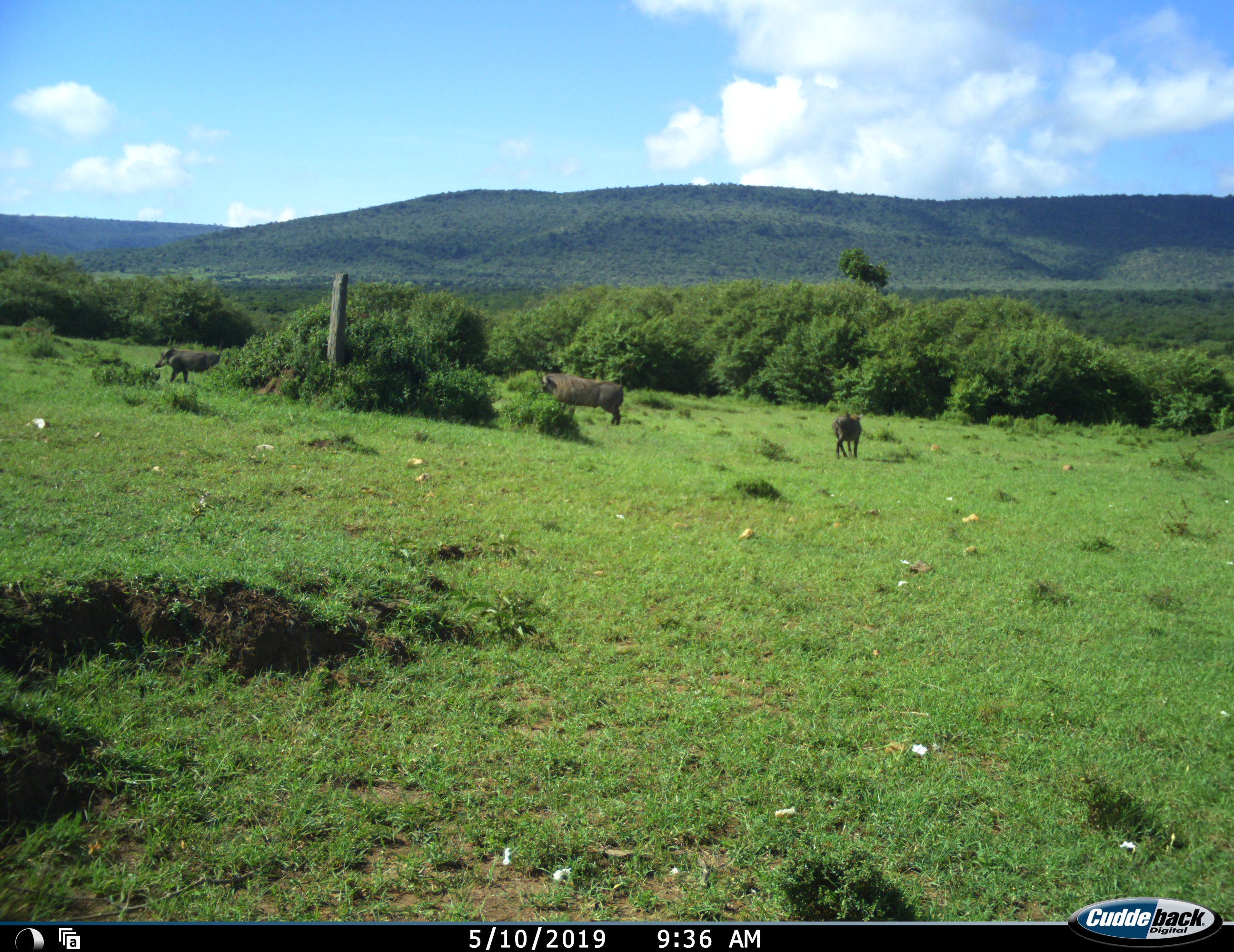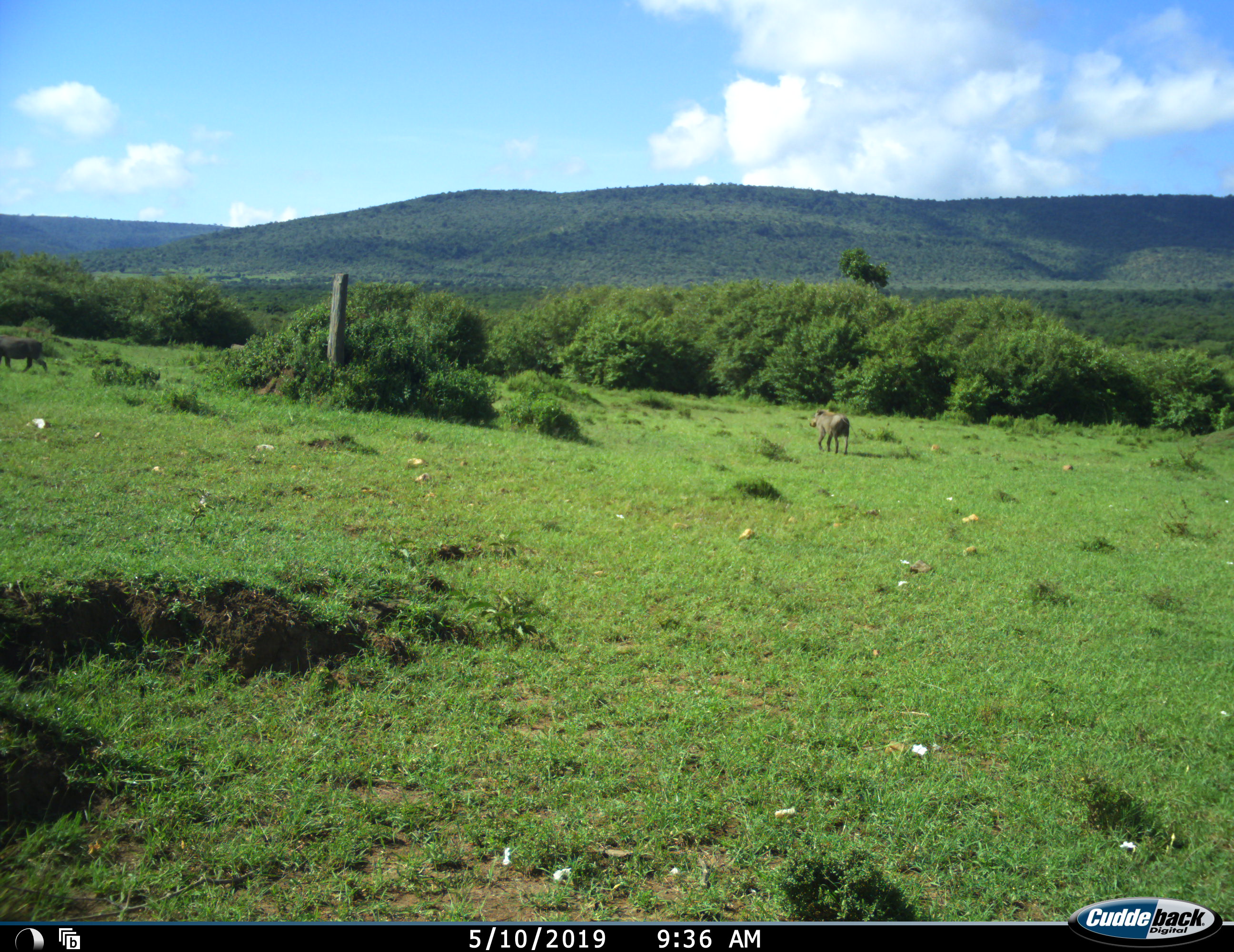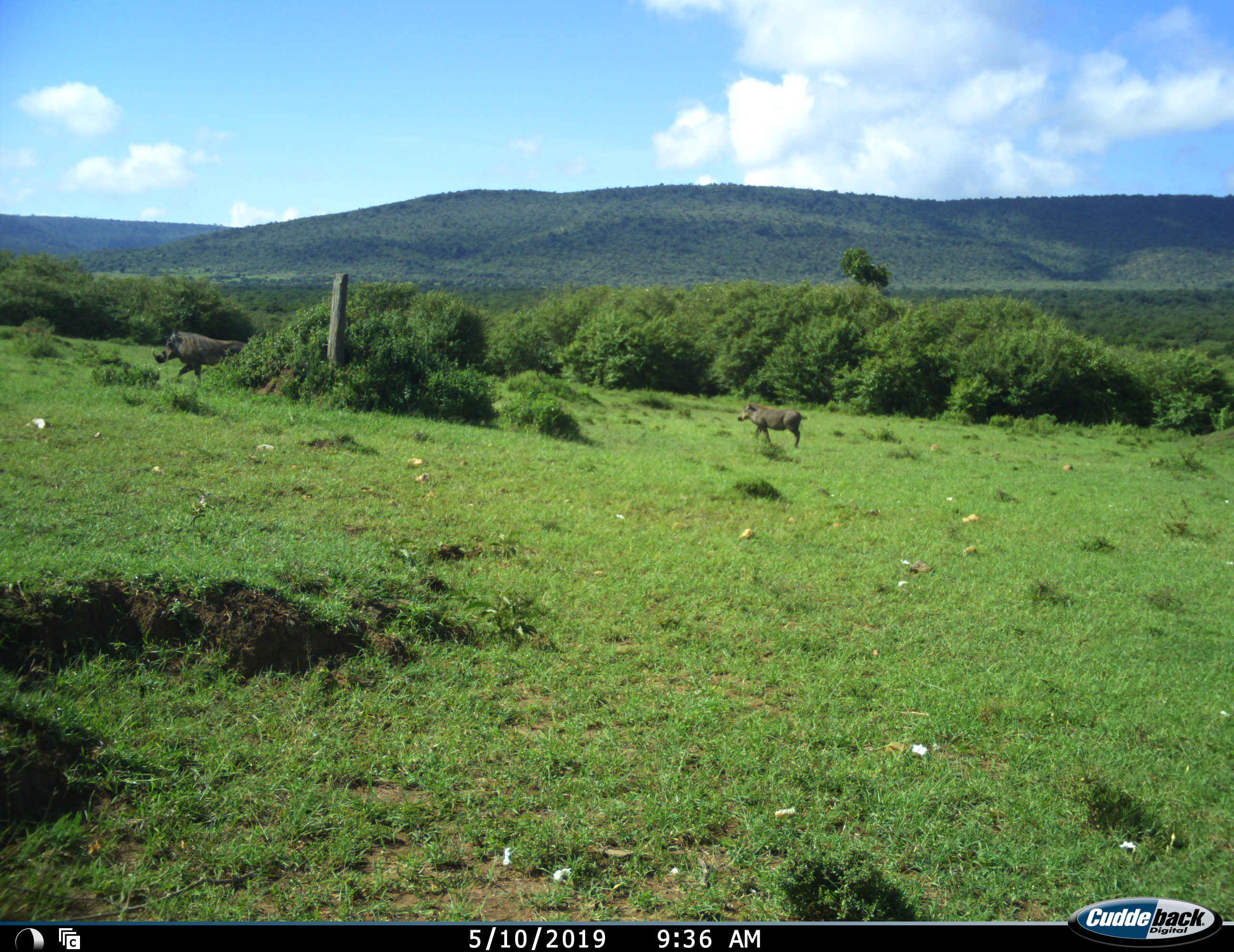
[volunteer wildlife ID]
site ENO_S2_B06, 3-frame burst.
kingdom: Animalia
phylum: Chordata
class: Mammalia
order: Artiodactyla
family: Suidae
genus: Phacochoerus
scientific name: Phacochoerus africanus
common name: warthog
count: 3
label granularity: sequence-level